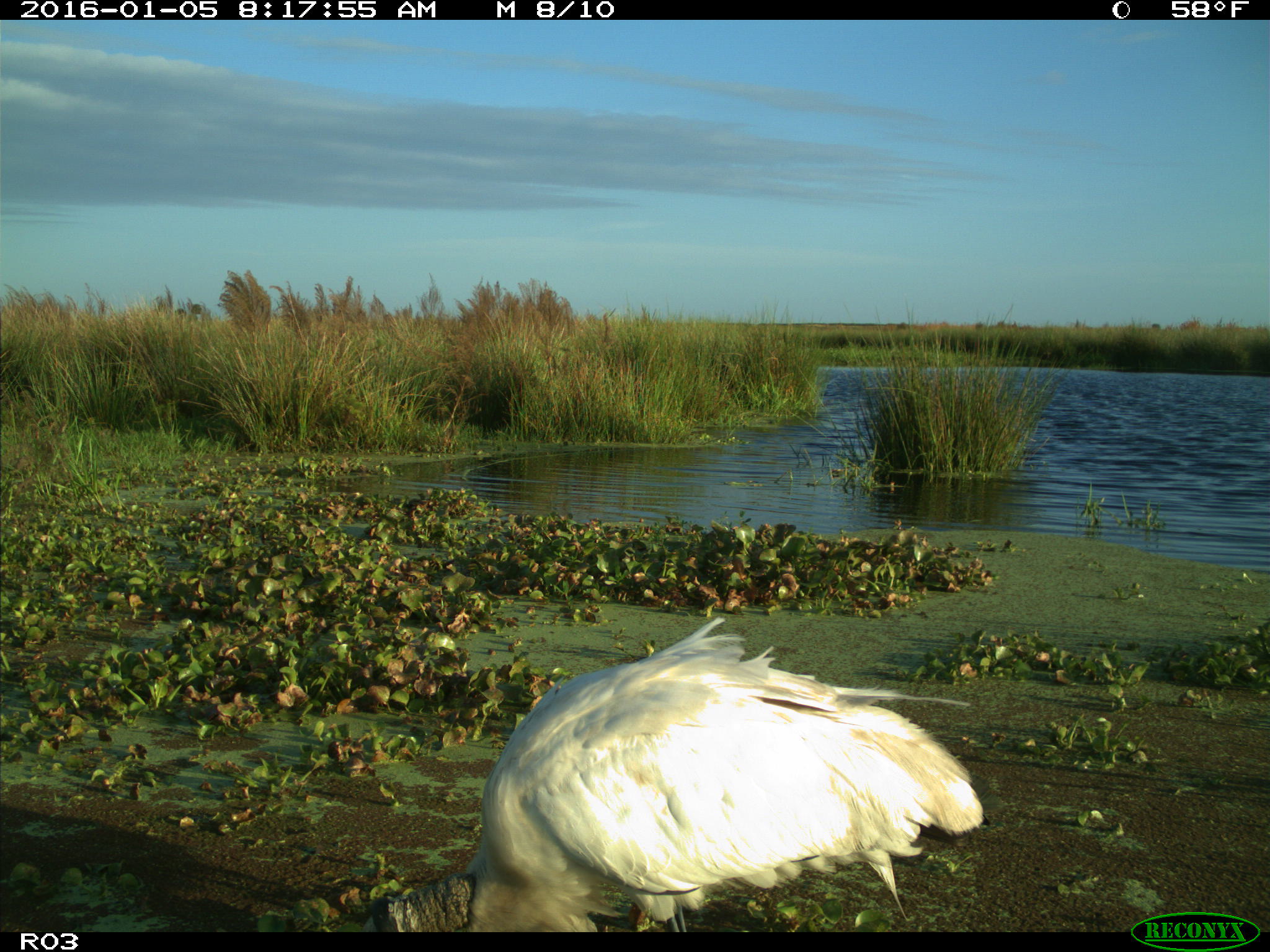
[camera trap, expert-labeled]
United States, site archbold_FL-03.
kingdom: Animalia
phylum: Chordata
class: Aves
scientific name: Aves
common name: birds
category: unidentified bird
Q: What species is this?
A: Unidentified bird (birds) (Aves).